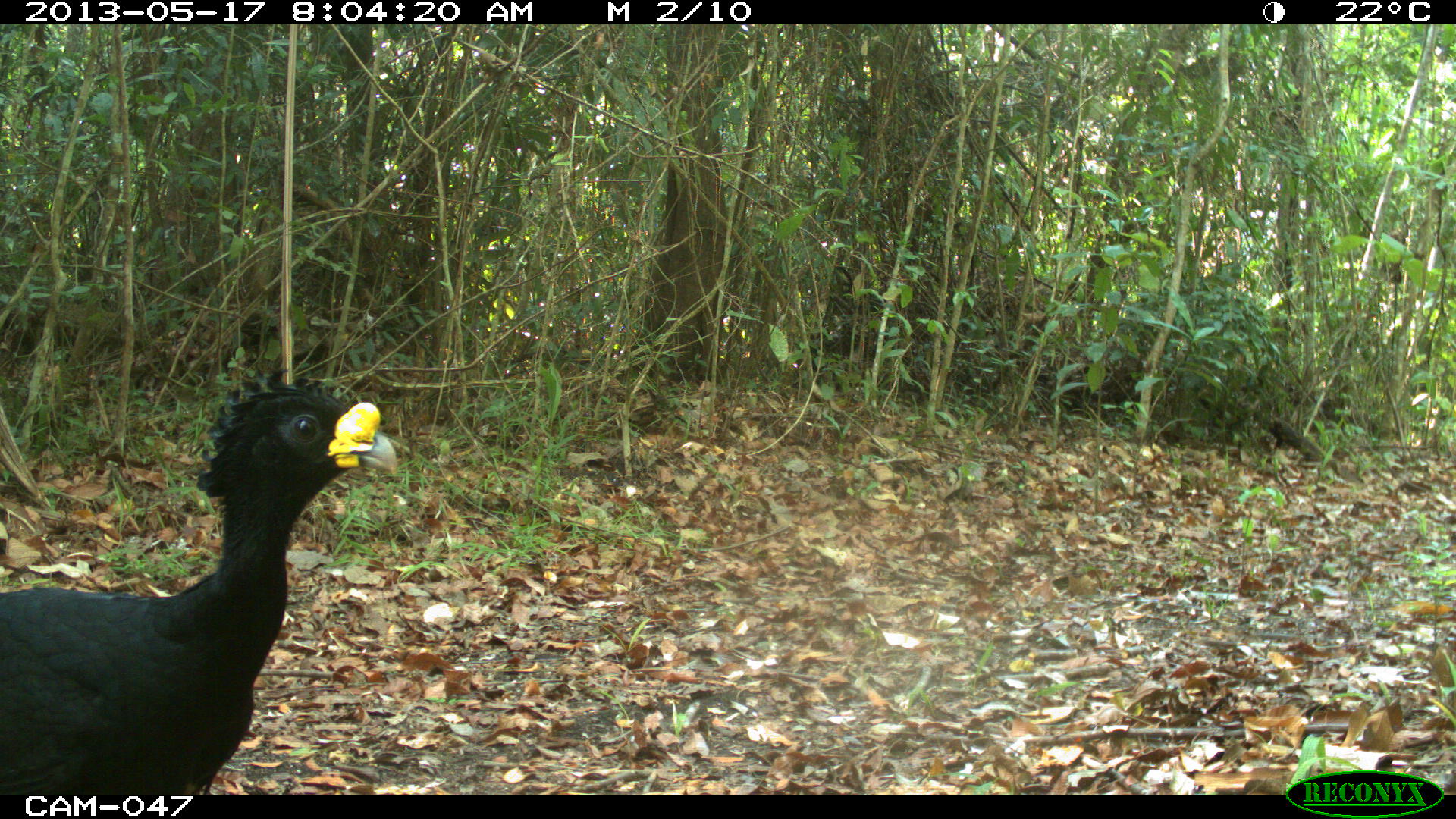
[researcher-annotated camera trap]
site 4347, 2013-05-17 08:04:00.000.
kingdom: Animalia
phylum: Chordata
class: Aves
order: Galliformes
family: Cracidae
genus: Crax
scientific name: Crax rubra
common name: great curassow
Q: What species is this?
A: Crax rubra (great curassow).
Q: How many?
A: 1.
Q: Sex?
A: Male.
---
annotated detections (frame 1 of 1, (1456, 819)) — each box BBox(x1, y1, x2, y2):
crax rubra: BBox(0, 361, 397, 794)